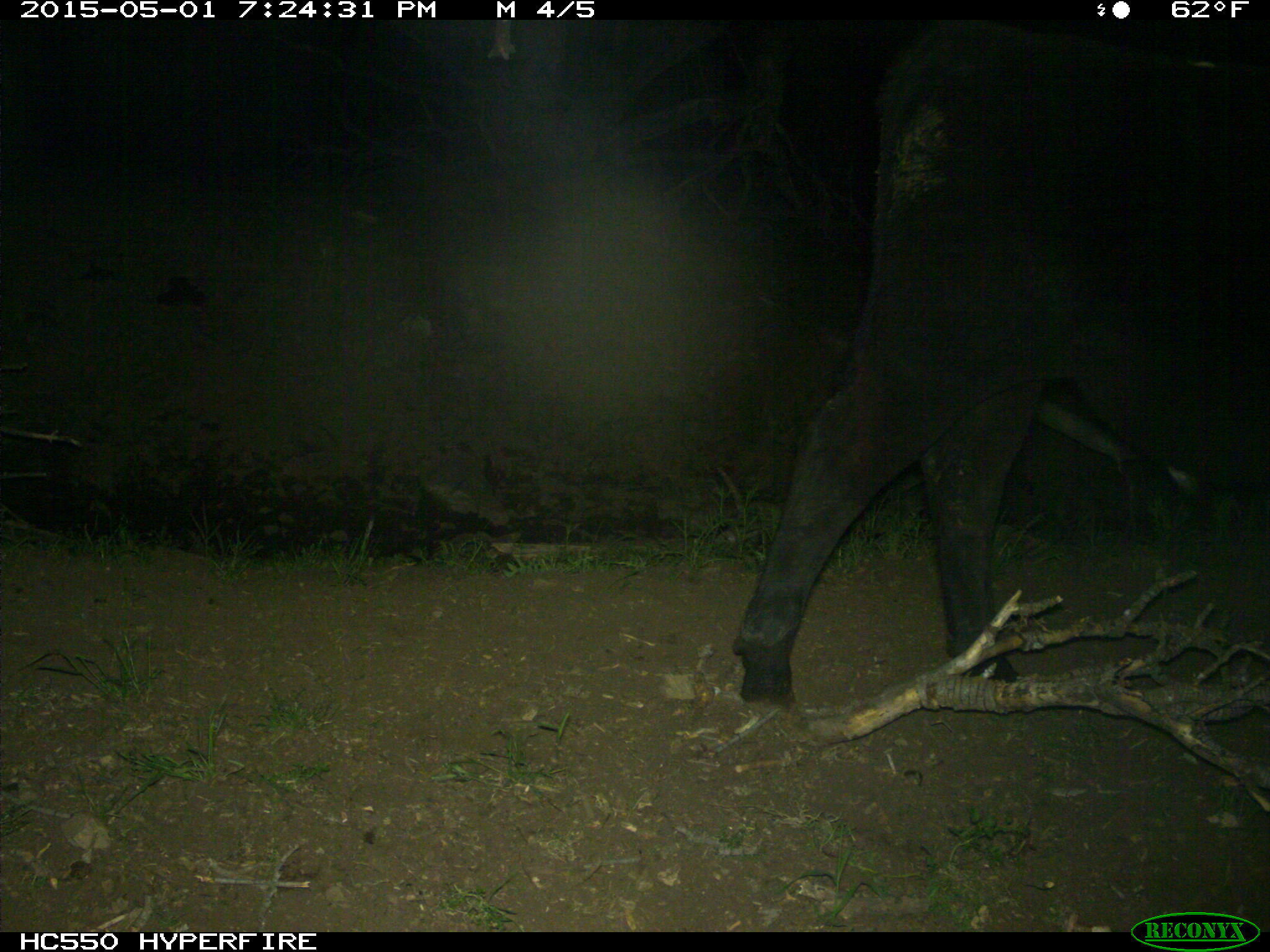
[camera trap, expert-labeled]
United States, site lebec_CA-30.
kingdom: Animalia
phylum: Chordata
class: Mammalia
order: Artiodactyla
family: Bovidae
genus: Bos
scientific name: Bos taurus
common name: domestic cow